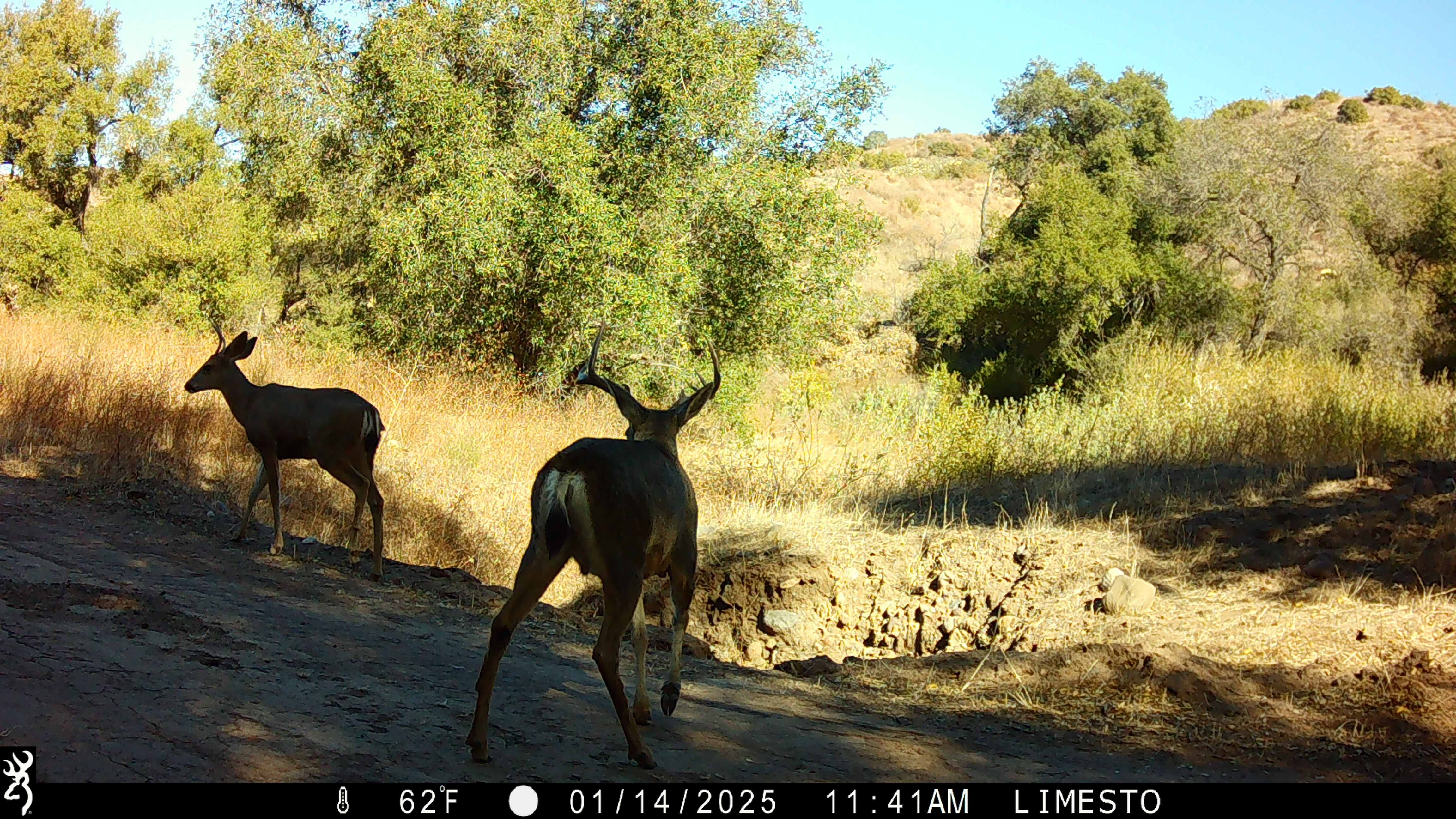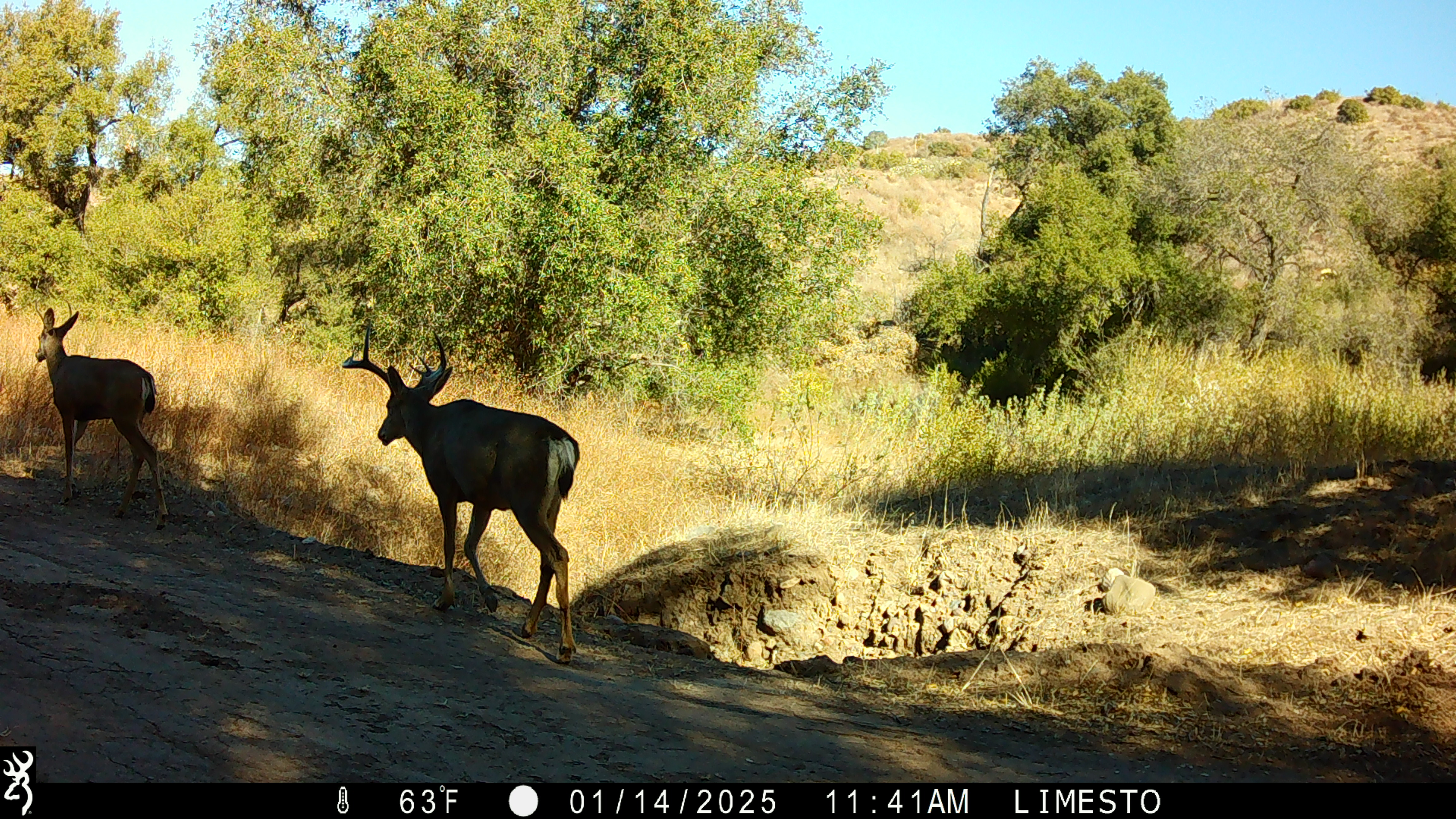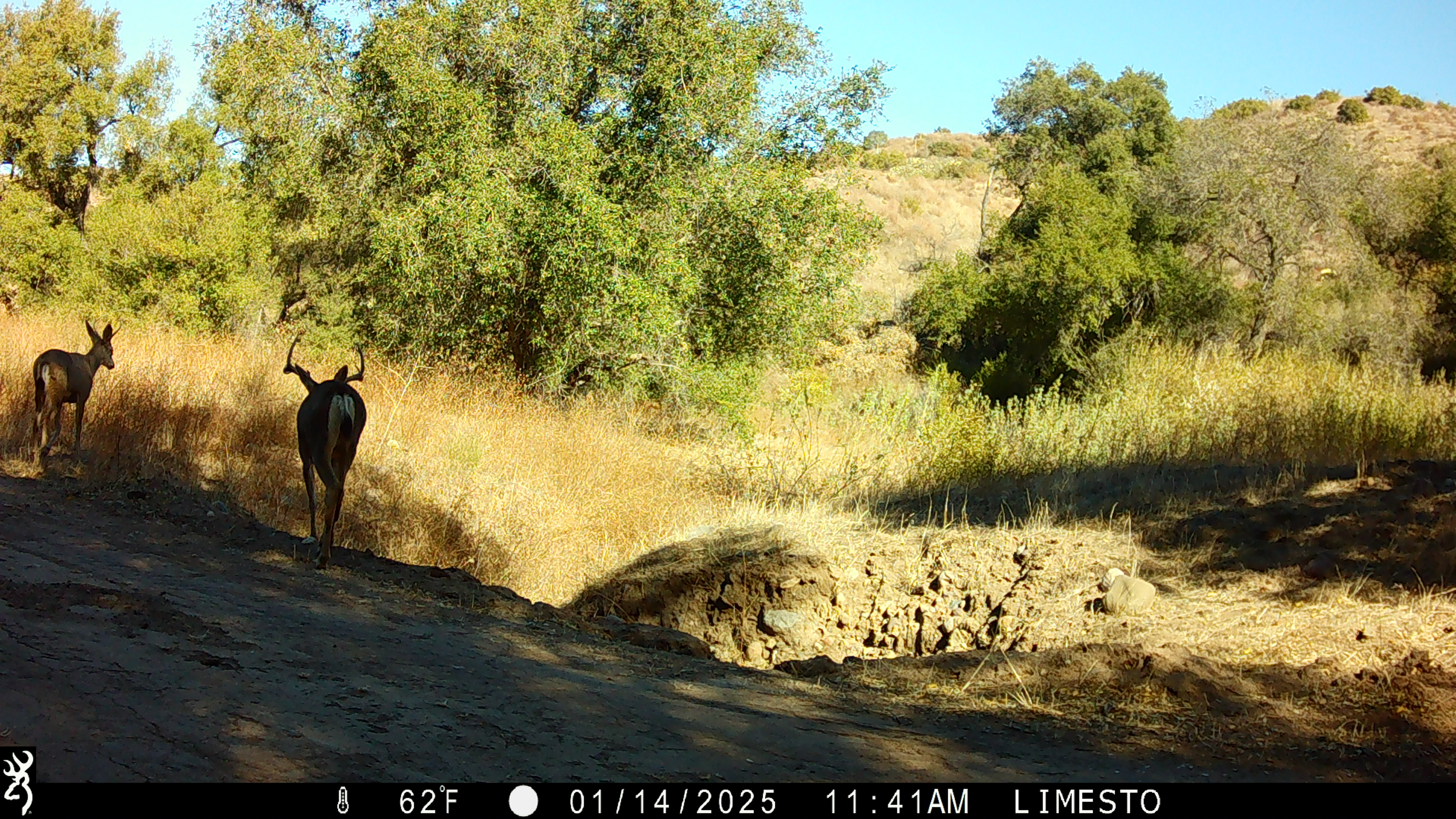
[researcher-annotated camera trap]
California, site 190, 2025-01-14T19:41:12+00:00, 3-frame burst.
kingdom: Animalia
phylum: Chordata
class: Mammalia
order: Artiodactyla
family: Cervidae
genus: Odocoileus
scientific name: Odocoileus hemionus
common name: mule deer